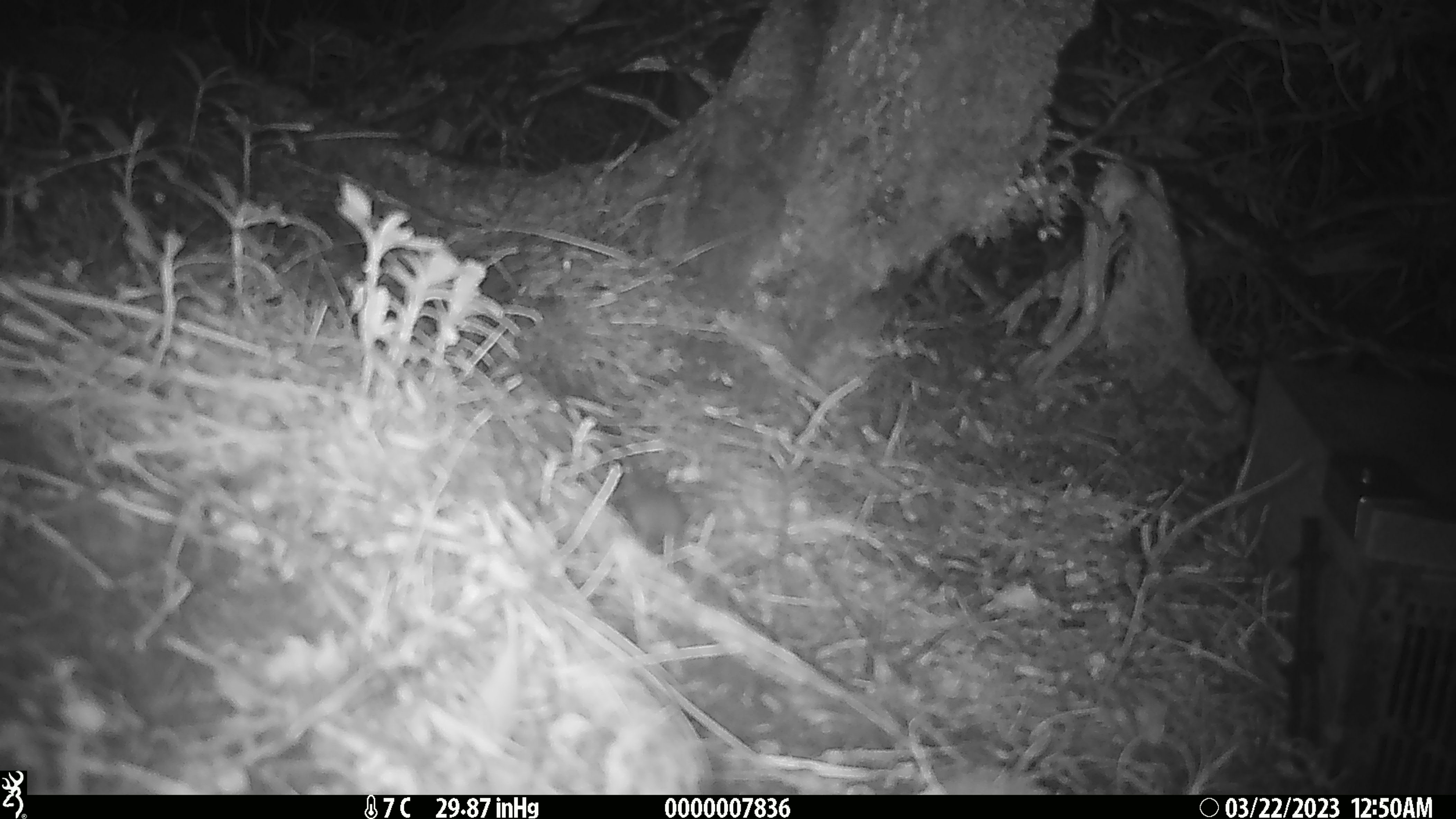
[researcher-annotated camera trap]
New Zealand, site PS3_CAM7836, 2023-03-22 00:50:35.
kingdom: Animalia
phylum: Chordata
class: Mammalia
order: Rodentia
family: Muridae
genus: Mus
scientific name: Mus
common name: mouse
Mouse (Mus).